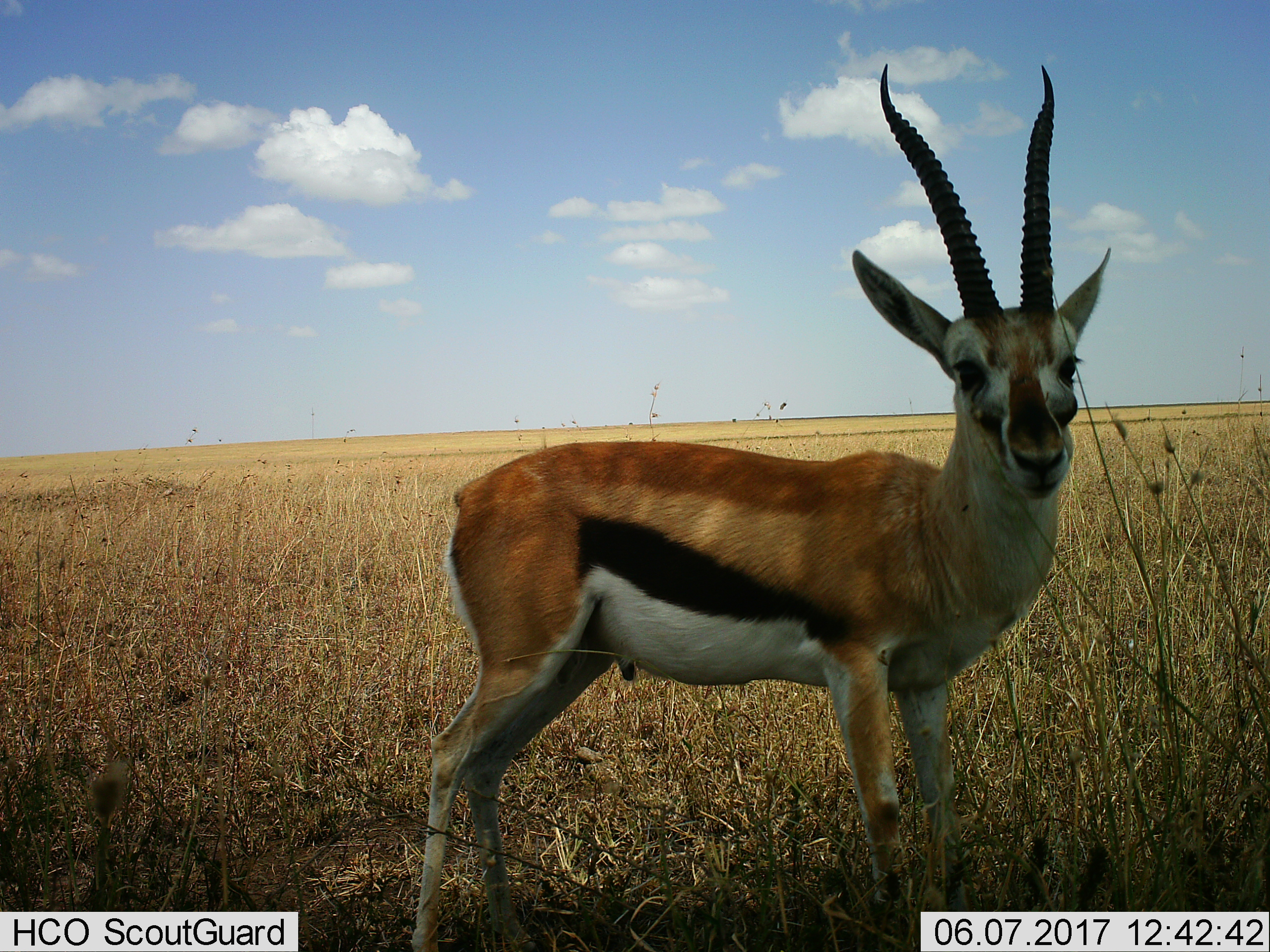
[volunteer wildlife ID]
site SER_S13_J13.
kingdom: Animalia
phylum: Chordata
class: Mammalia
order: Artiodactyla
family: Bovidae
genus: Eudorcas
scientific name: Eudorcas thomsonii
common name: thomson's gazelle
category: gazellethomsons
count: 1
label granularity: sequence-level